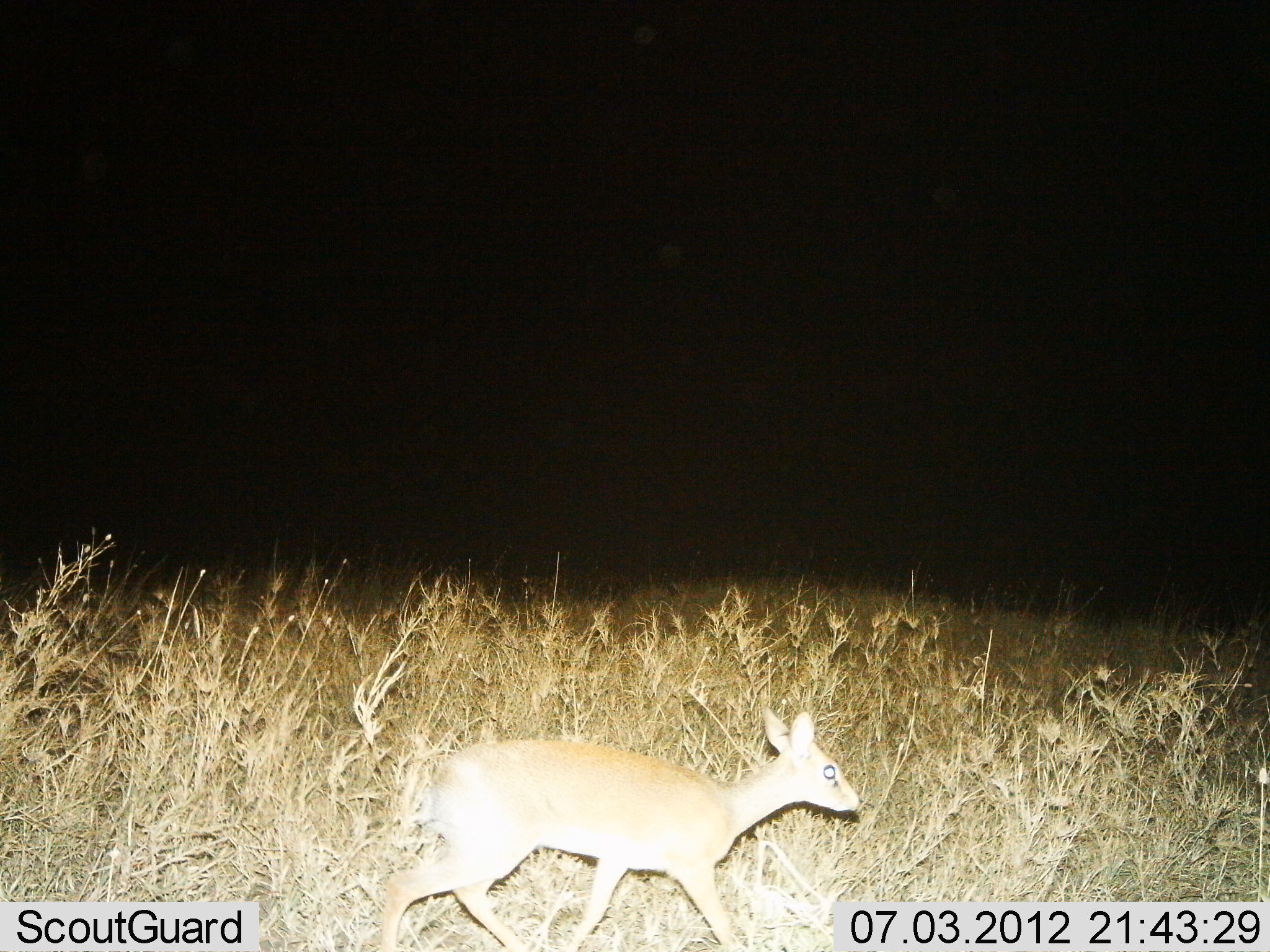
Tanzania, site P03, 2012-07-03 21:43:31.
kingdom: Animalia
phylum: Chordata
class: Mammalia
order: Artiodactyla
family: Bovidae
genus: Madoqua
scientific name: Madoqua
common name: dikdik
Dikdik (Madoqua), count 1. Behavior (volunteer vote fractions): standing 0%, resting 0%, moving 100%, interacting 0%. Young present (vote fraction): 0%. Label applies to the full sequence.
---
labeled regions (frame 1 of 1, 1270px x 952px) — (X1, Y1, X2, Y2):
animal: (379, 707, 864, 952)